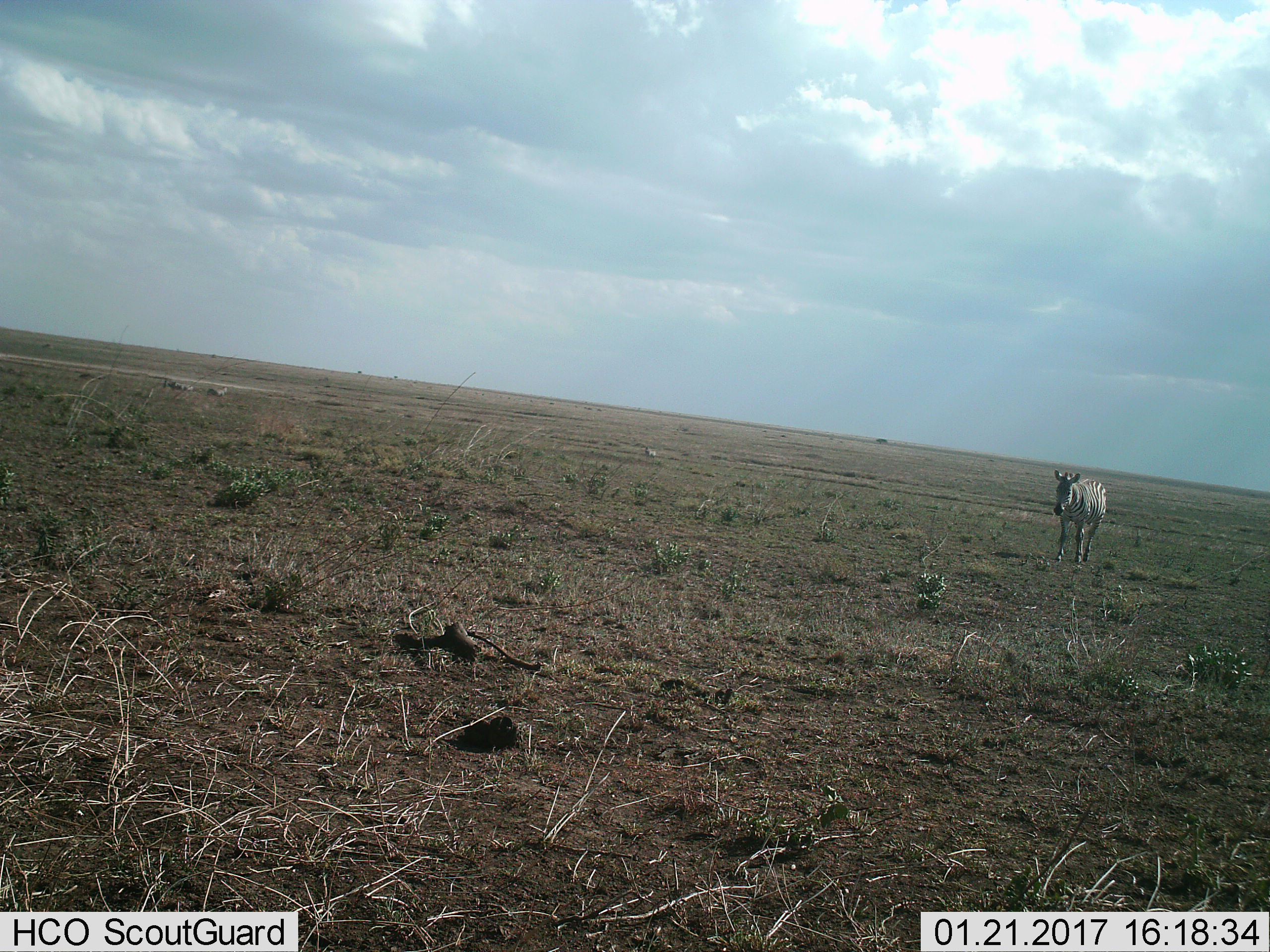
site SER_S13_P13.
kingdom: Animalia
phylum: Chordata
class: Mammalia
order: Perissodactyla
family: Equidae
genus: Equus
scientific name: Equus quagga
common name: plains zebra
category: zebraplains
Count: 1.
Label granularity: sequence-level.